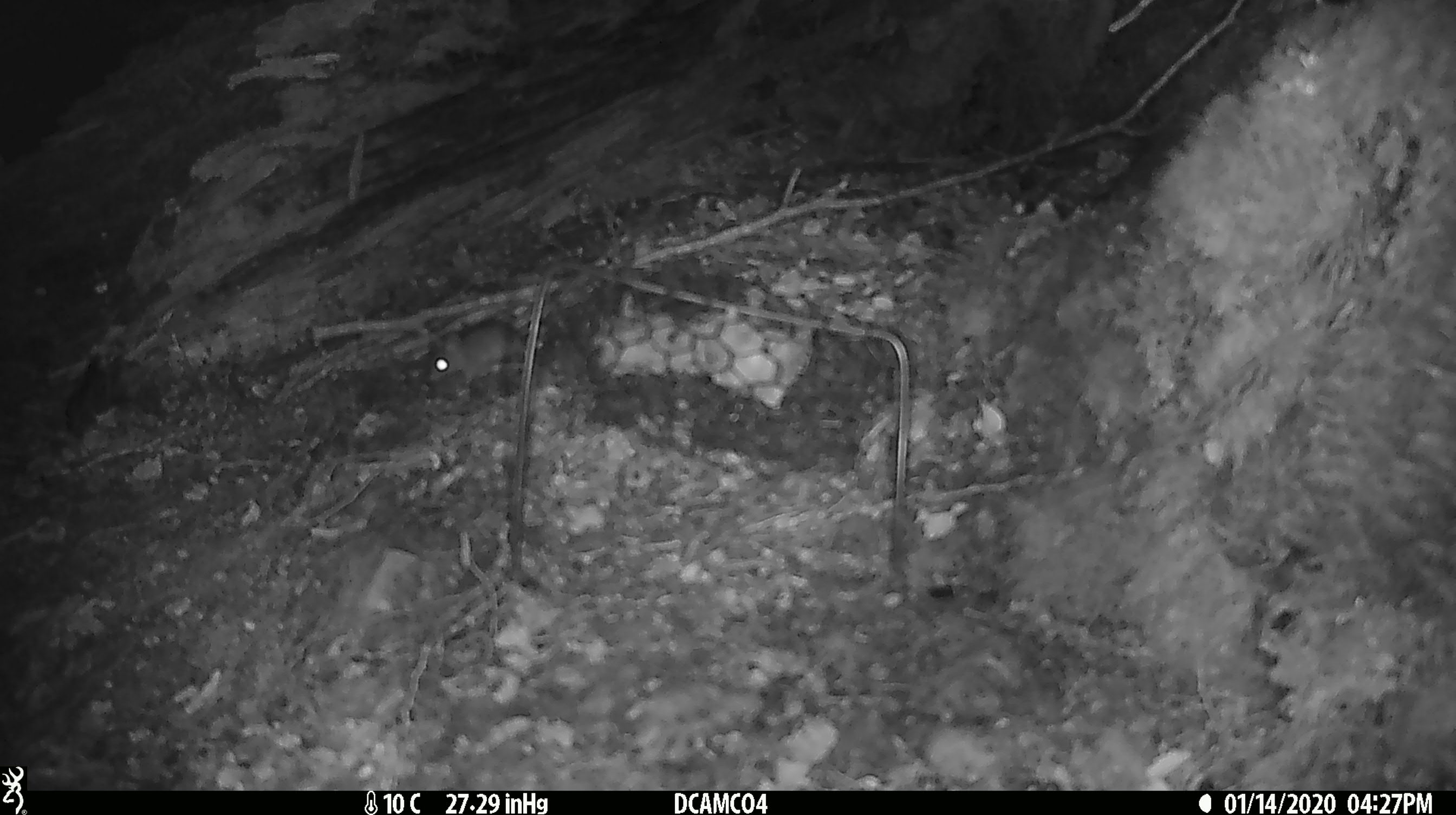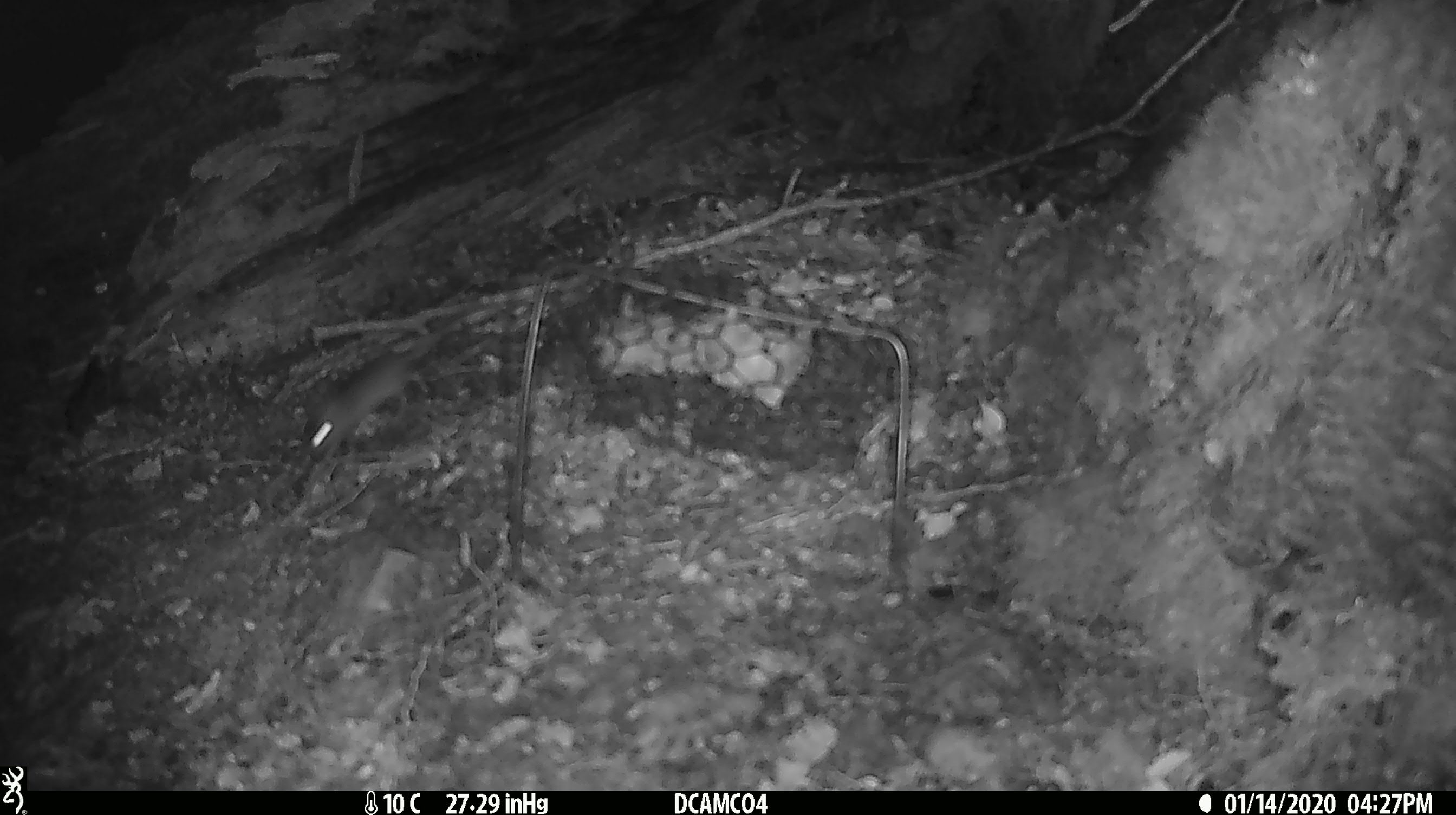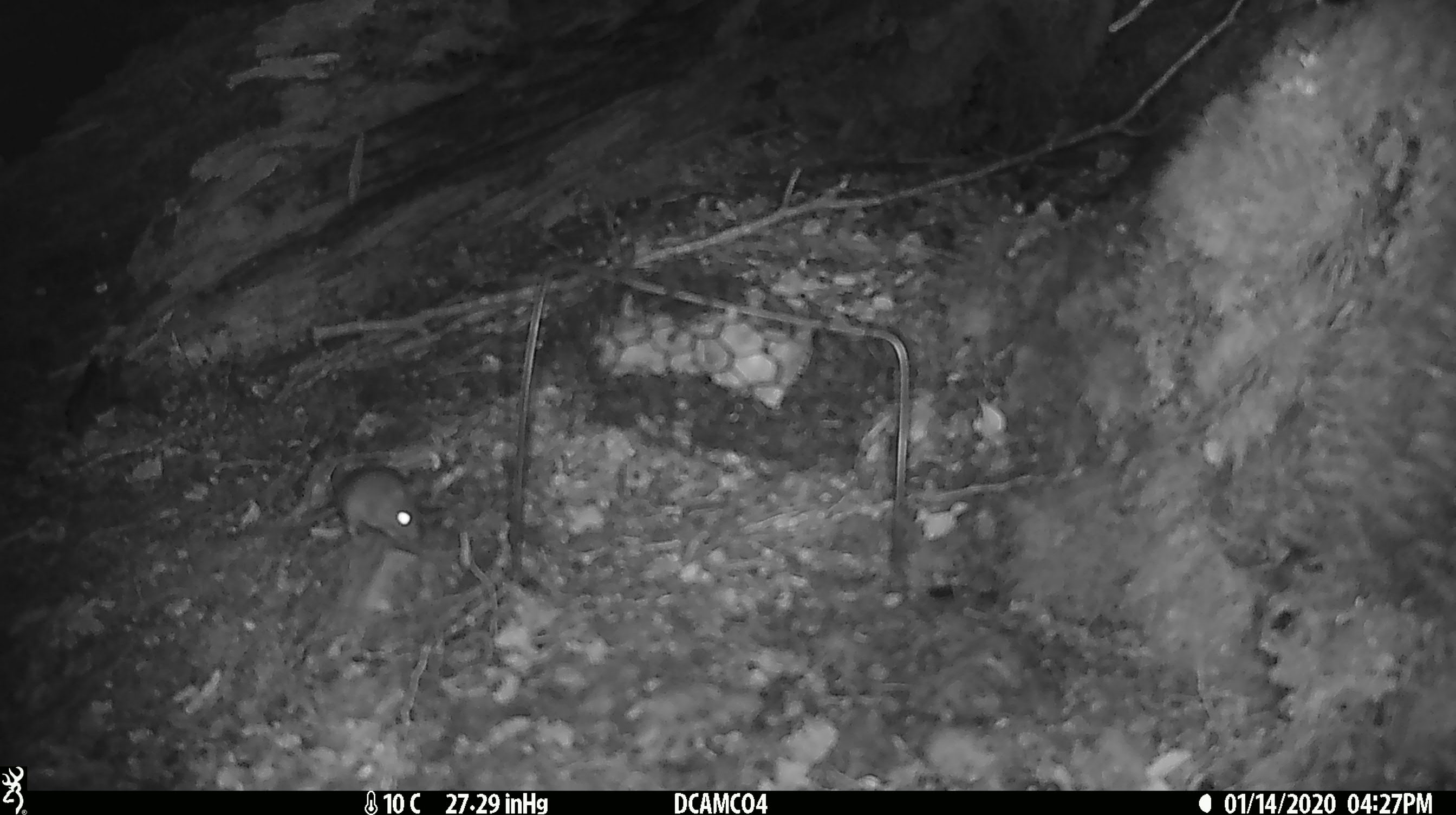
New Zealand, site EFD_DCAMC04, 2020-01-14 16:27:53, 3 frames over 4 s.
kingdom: Animalia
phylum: Chordata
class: Mammalia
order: Rodentia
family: Muridae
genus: Mus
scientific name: Mus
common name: mouse